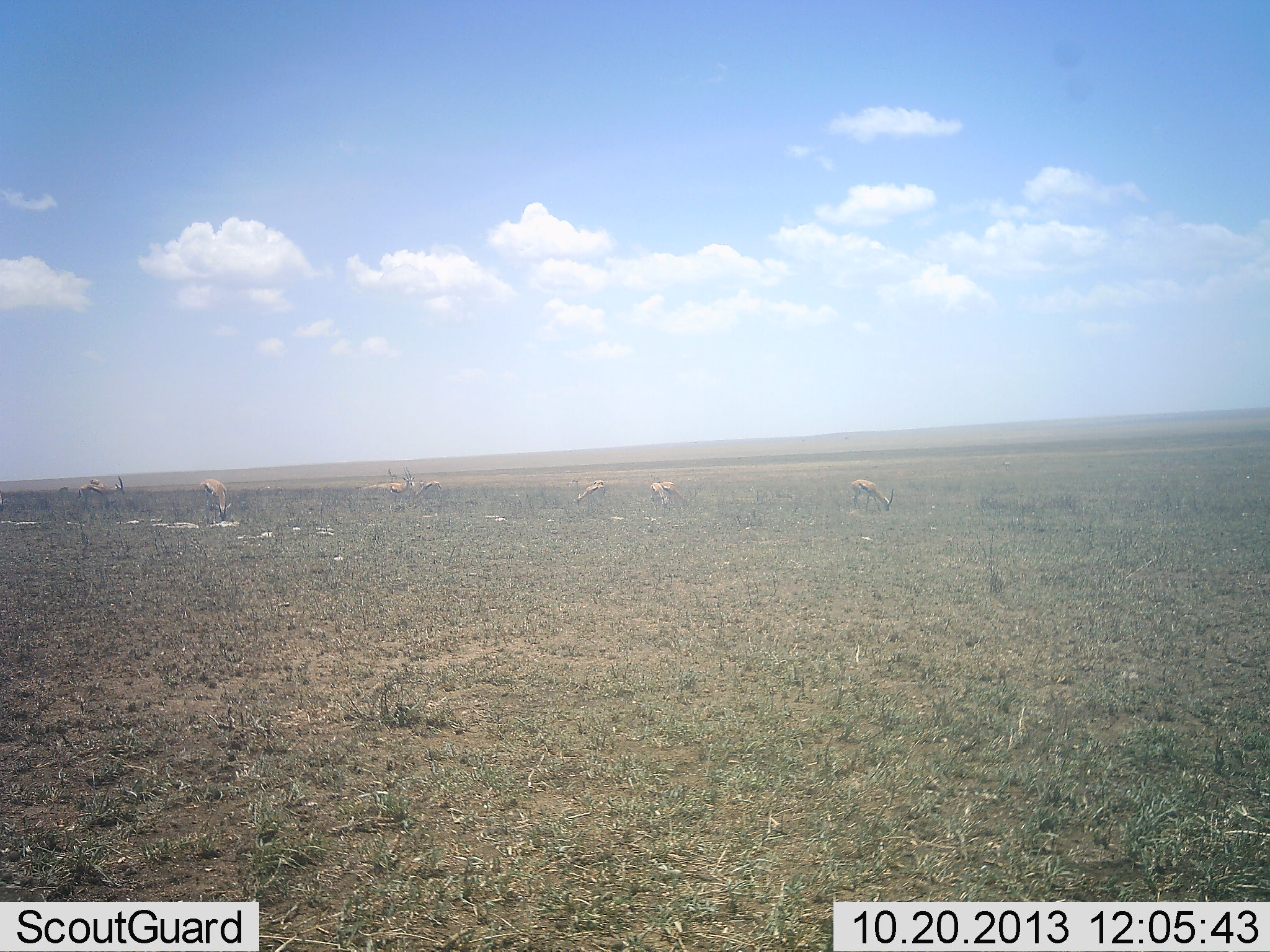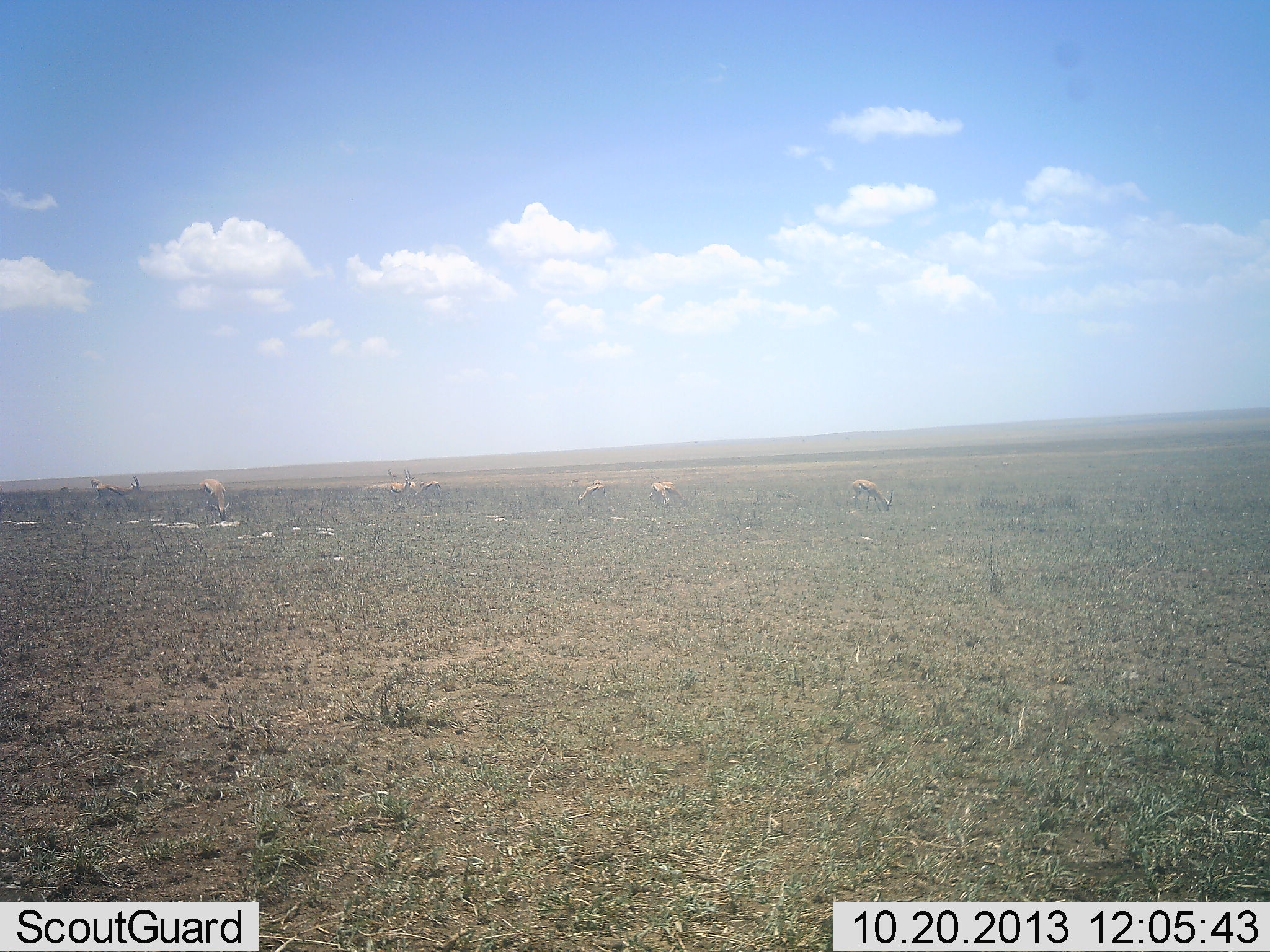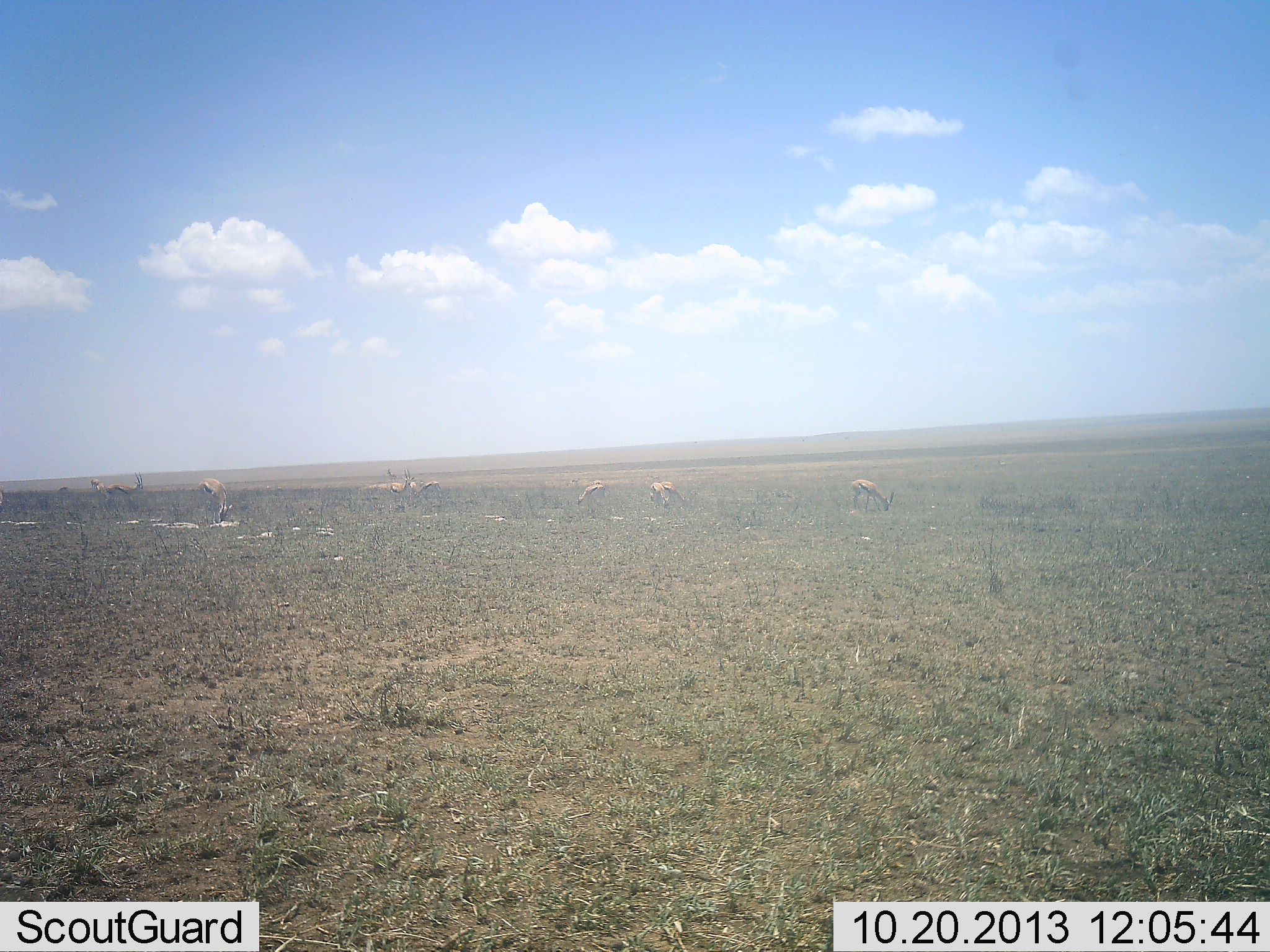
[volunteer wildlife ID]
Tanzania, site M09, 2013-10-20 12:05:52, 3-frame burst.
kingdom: Animalia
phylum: Chordata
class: Mammalia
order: Artiodactyla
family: Bovidae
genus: Eudorcas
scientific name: Eudorcas thomsonii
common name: thomson's gazelle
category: gazellethomsons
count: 8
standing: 67%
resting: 0%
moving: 37%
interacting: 0%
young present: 0%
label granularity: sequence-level